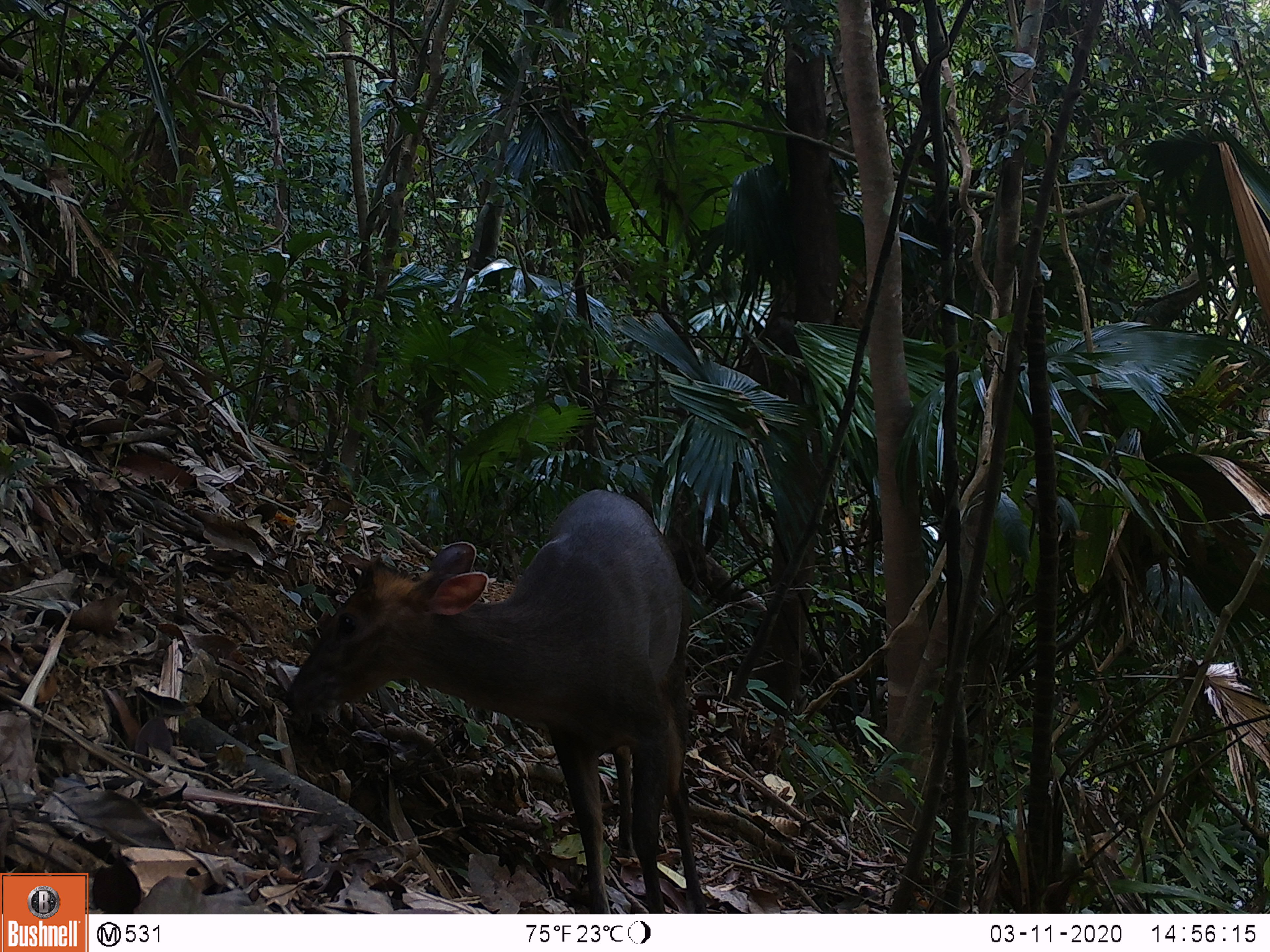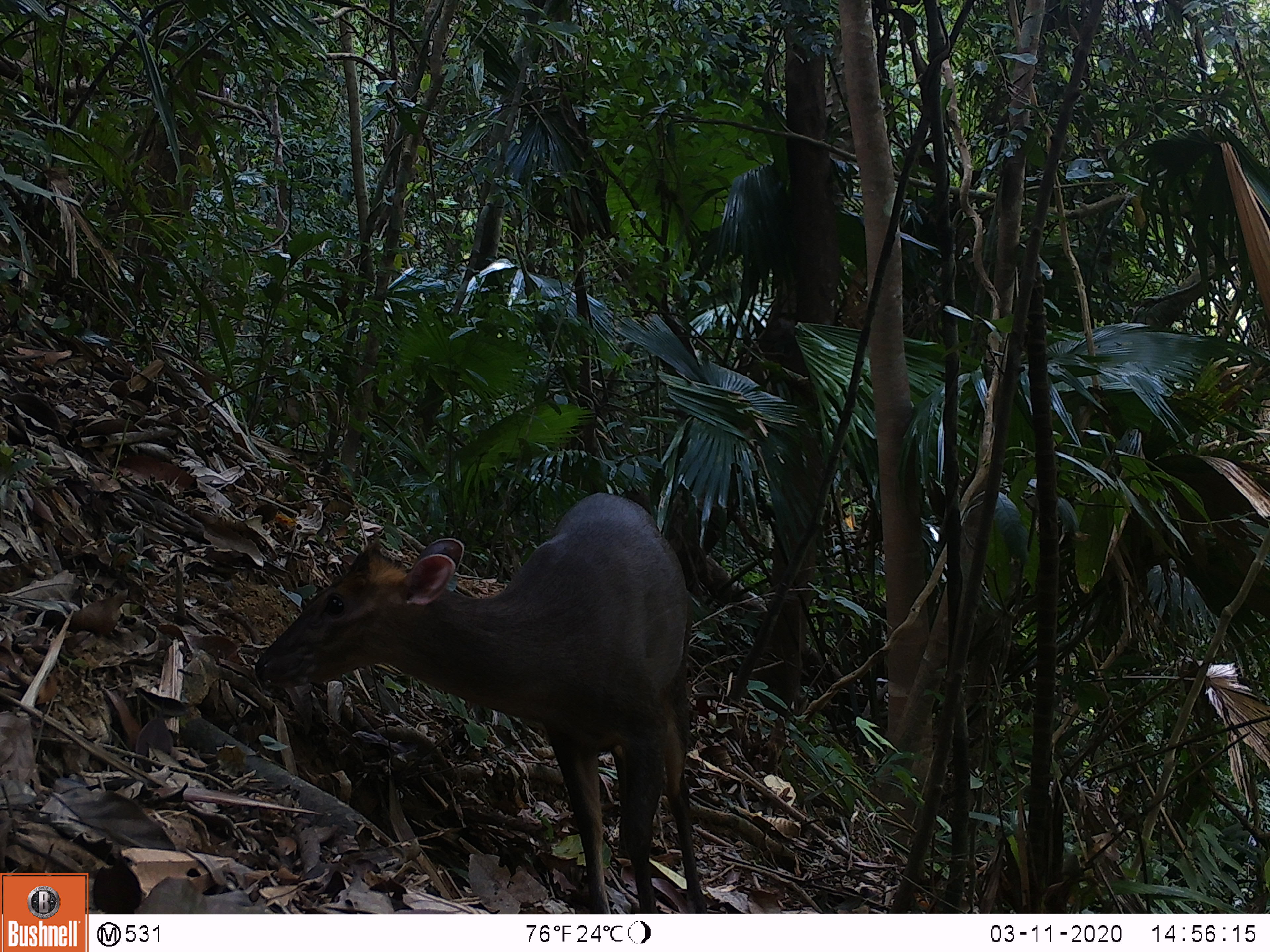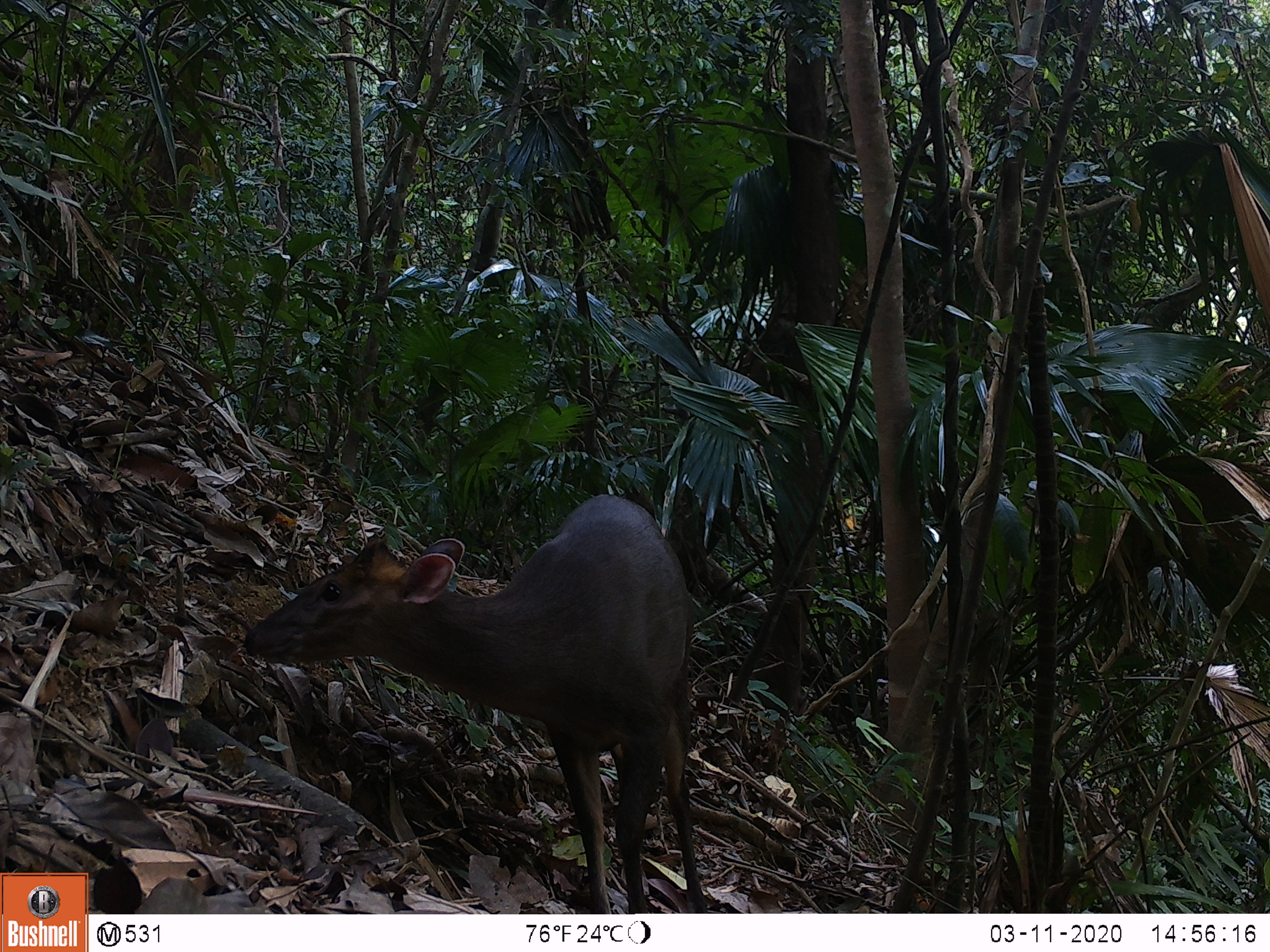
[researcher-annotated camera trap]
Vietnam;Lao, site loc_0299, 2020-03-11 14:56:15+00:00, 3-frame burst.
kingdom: Animalia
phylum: Chordata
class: Mammalia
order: Artiodactyla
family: Cervidae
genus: Muntiacus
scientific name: Muntiacus rooseveltorum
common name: roosevelt's muntjac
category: roosevelts muntjac group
Roosevelts muntjac group (roosevelt's muntjac) (Muntiacus rooseveltorum). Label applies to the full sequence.